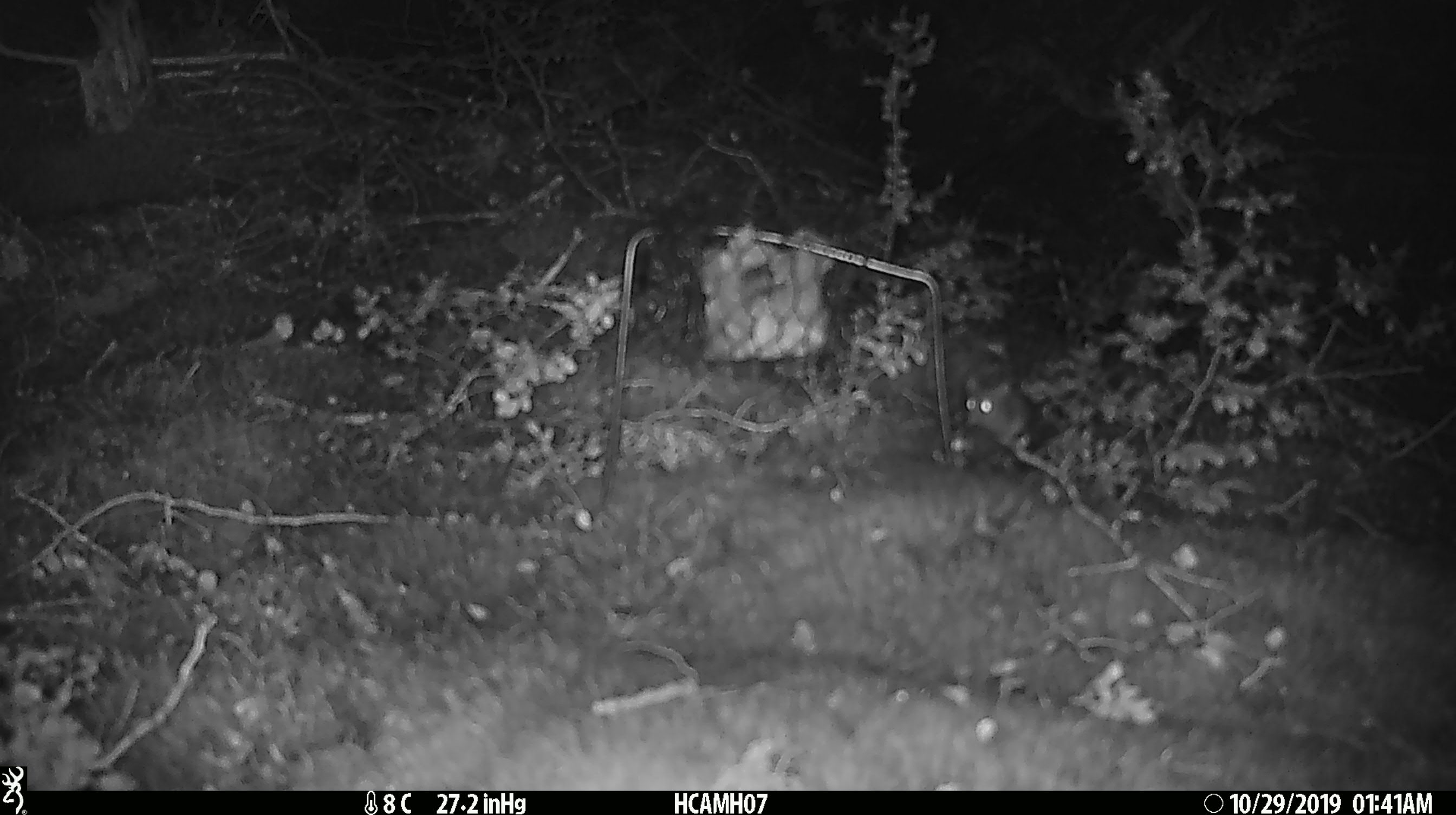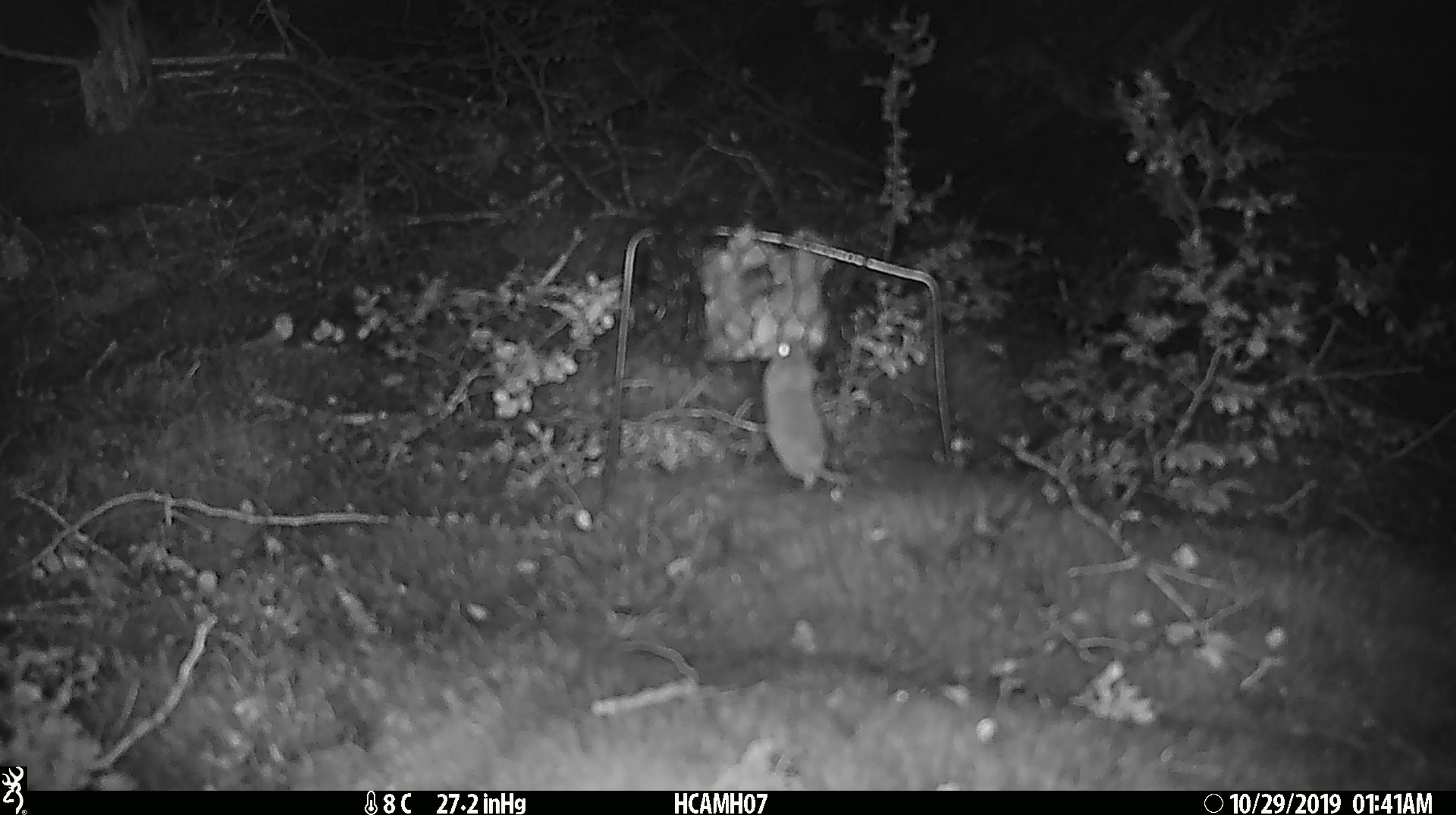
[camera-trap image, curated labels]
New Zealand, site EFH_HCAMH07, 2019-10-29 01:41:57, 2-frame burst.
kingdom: Animalia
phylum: Chordata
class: Mammalia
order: Rodentia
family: Muridae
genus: Mus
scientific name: Mus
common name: mouse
Mouse (Mus).